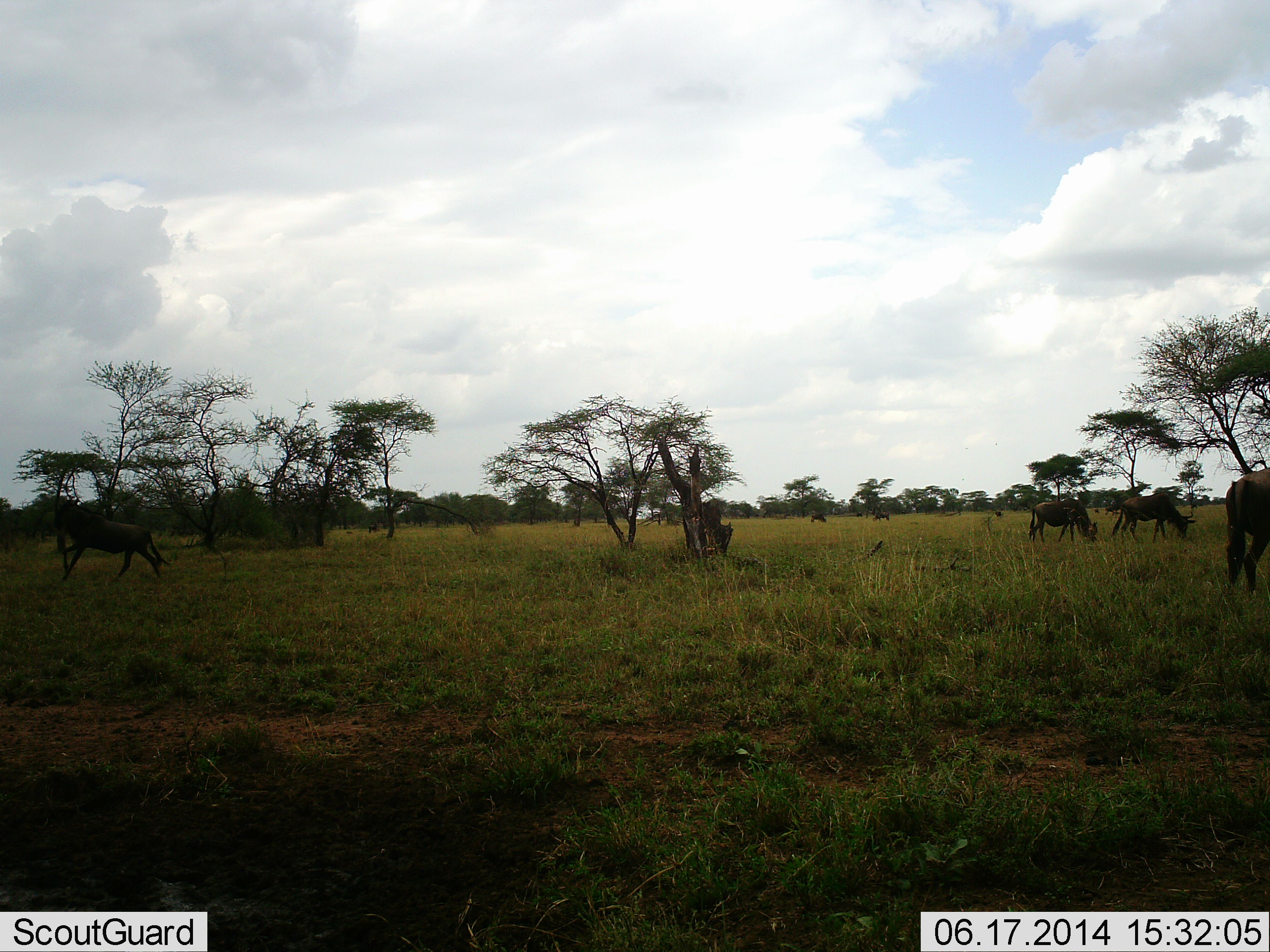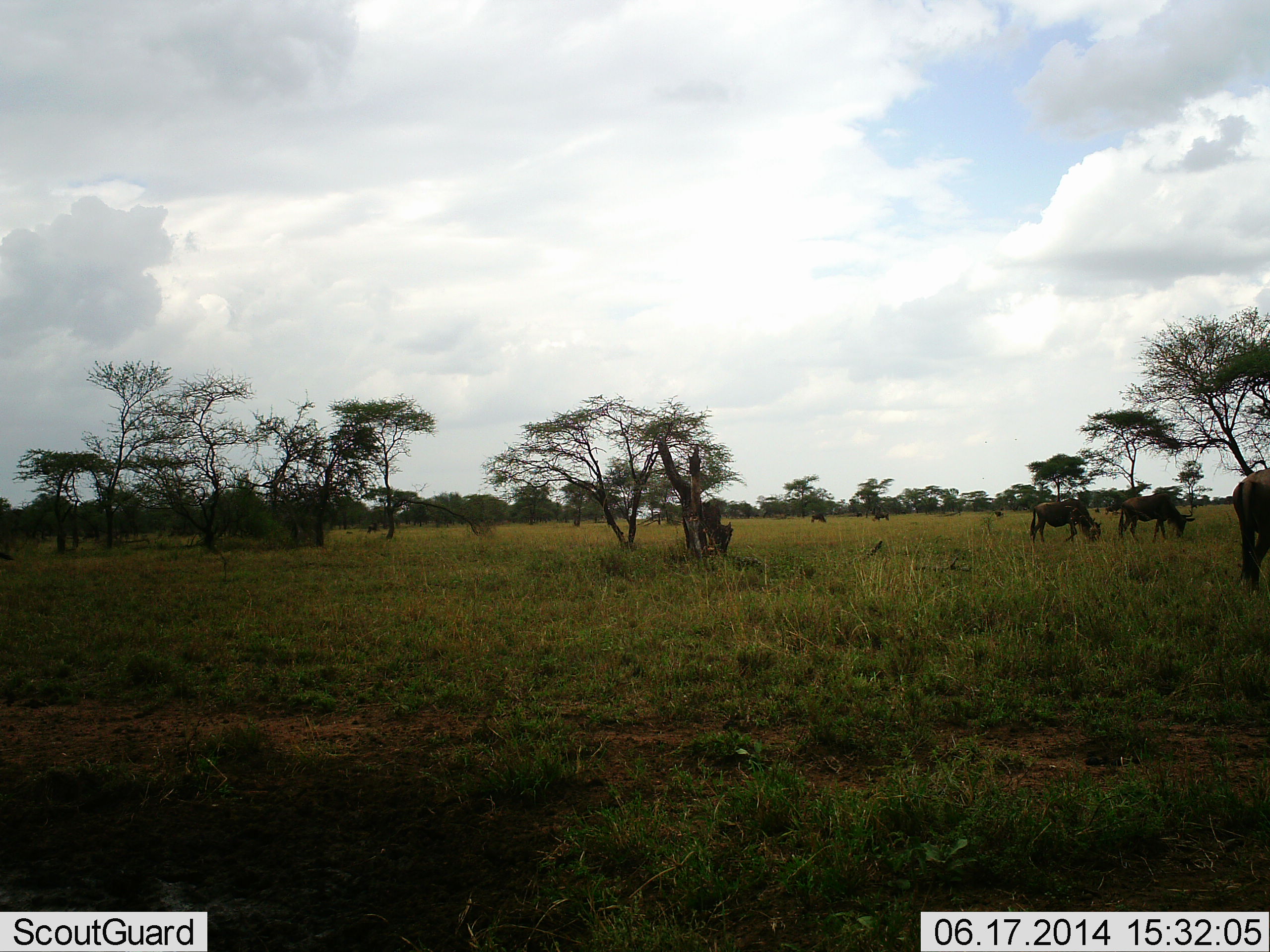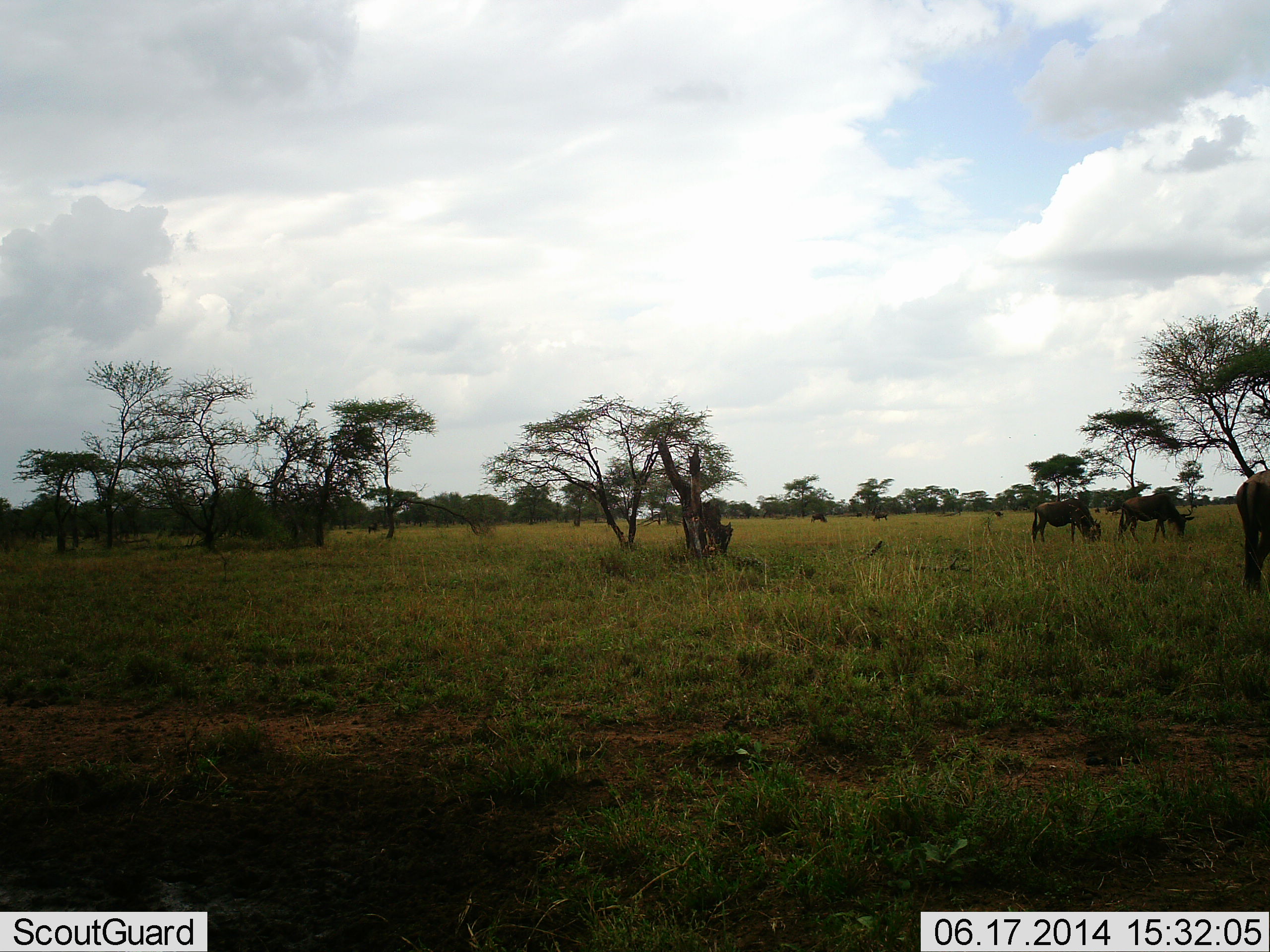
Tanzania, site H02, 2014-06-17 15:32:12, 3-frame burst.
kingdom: Animalia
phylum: Chordata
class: Mammalia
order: Artiodactyla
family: Bovidae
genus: Connochaetes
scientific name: Connochaetes taurinus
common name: blue wildebeest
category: wildebeest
Wildebeest (blue wildebeest) (Connochaetes taurinus), count 7. Behavior (volunteer vote fractions): standing 30%, resting 0%, moving 60%, interacting 0%. Young present (vote fraction): 0%. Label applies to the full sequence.